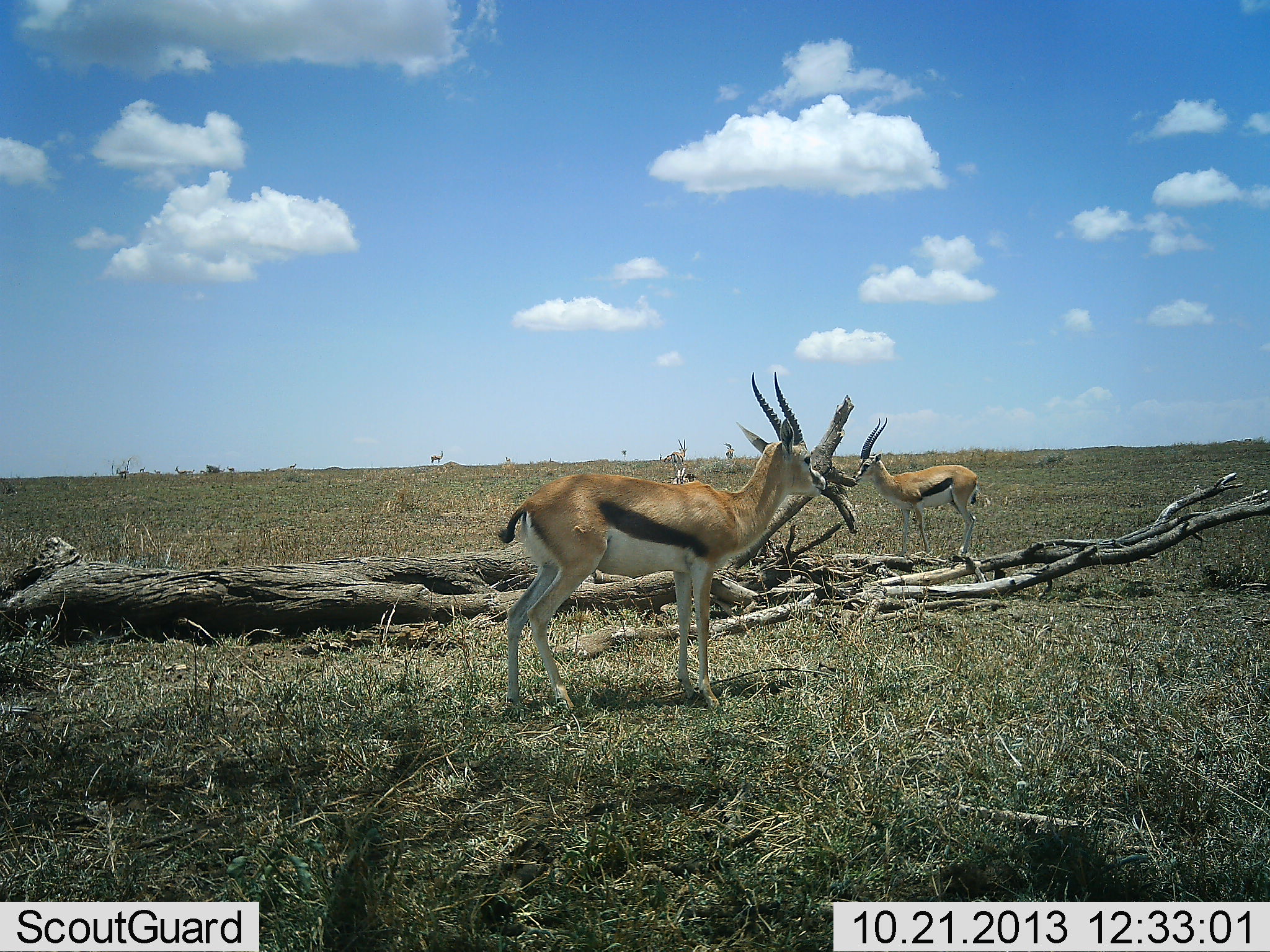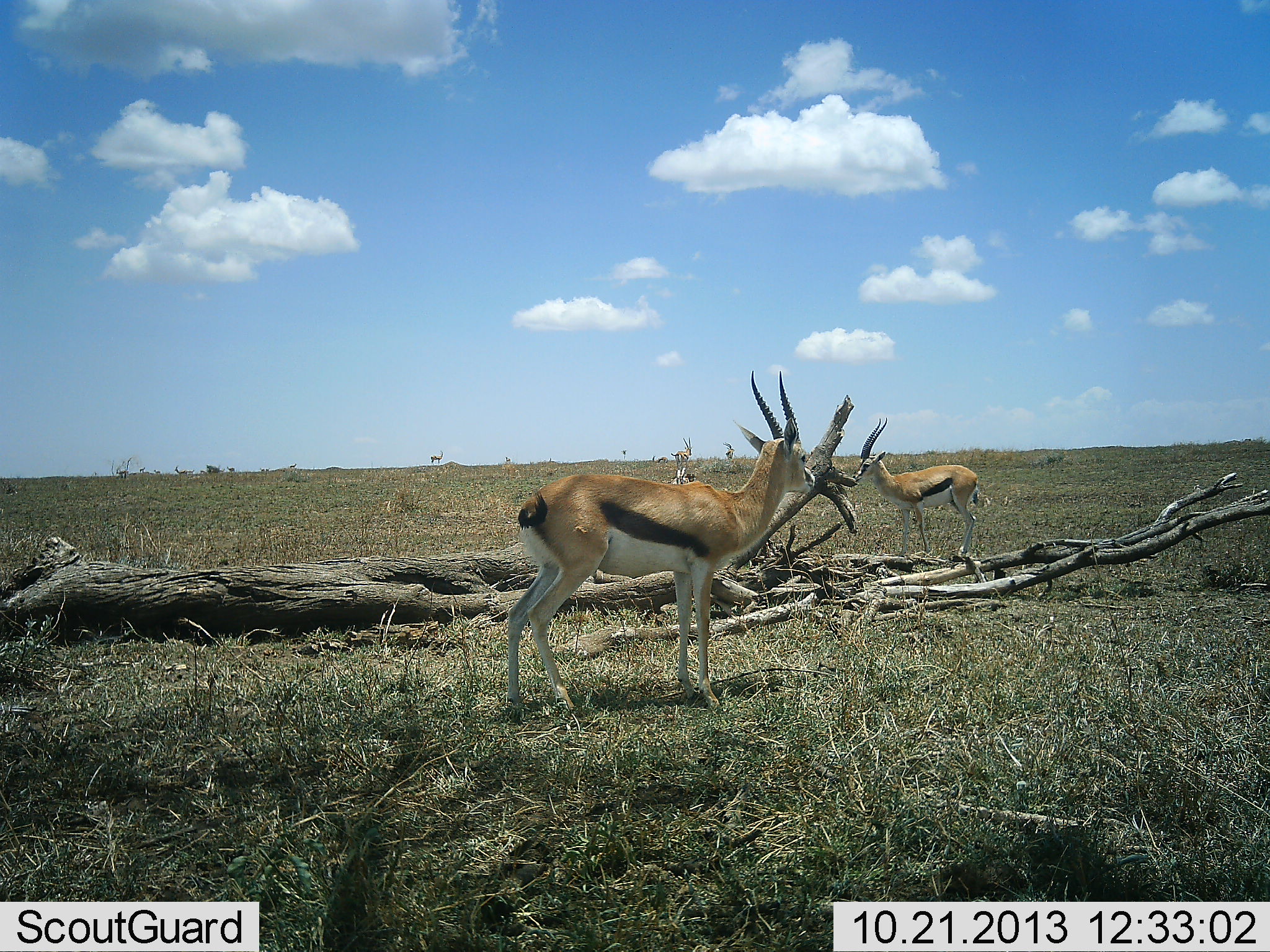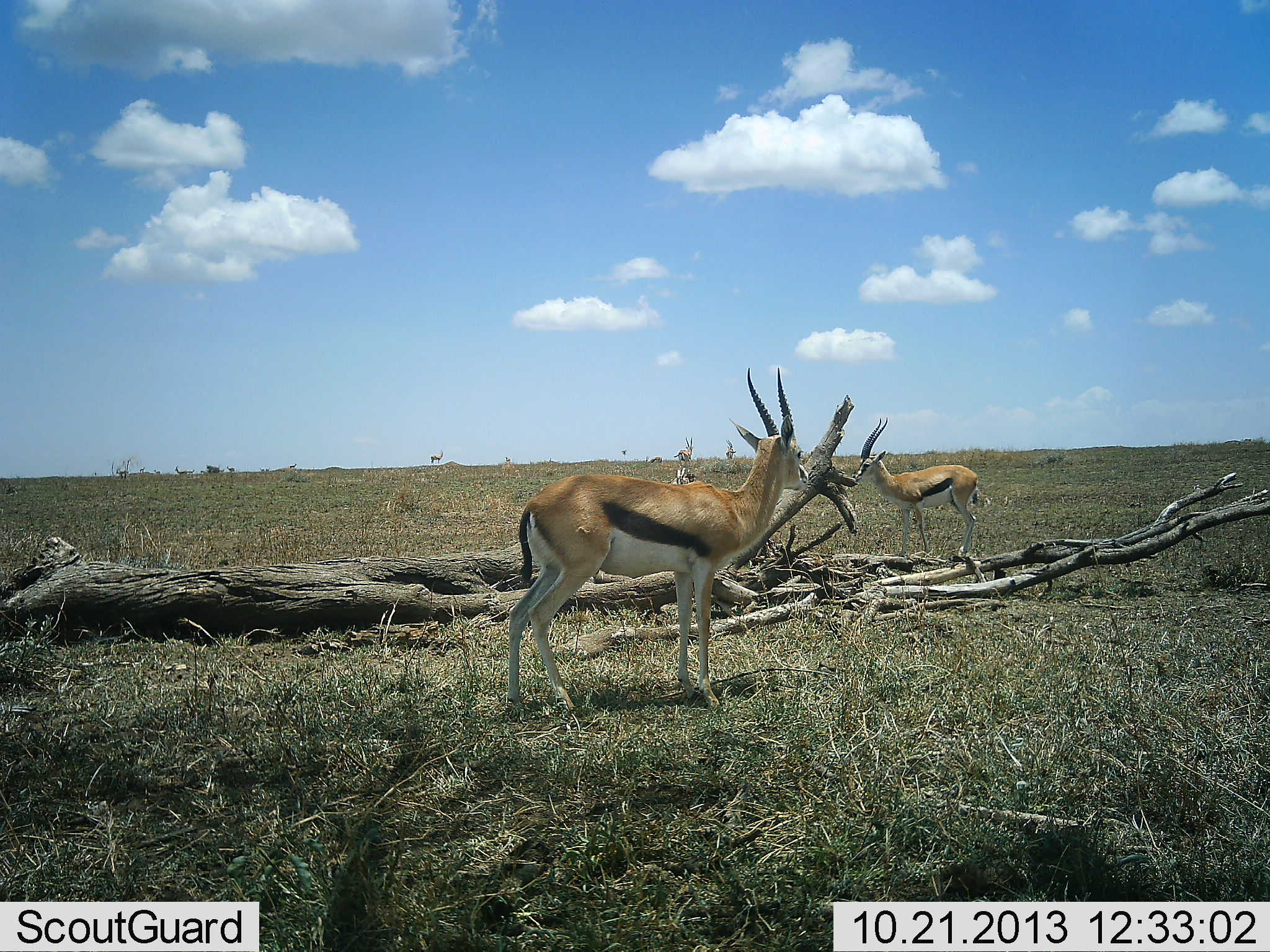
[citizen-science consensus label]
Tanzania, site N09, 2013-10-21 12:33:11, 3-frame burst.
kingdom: Animalia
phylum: Chordata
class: Mammalia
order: Artiodactyla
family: Bovidae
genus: Eudorcas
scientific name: Eudorcas thomsonii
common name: thomson's gazelle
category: gazellethomsons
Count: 5.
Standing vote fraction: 90%.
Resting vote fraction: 0%.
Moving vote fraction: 39%.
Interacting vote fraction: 6%.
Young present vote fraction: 0%.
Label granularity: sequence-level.